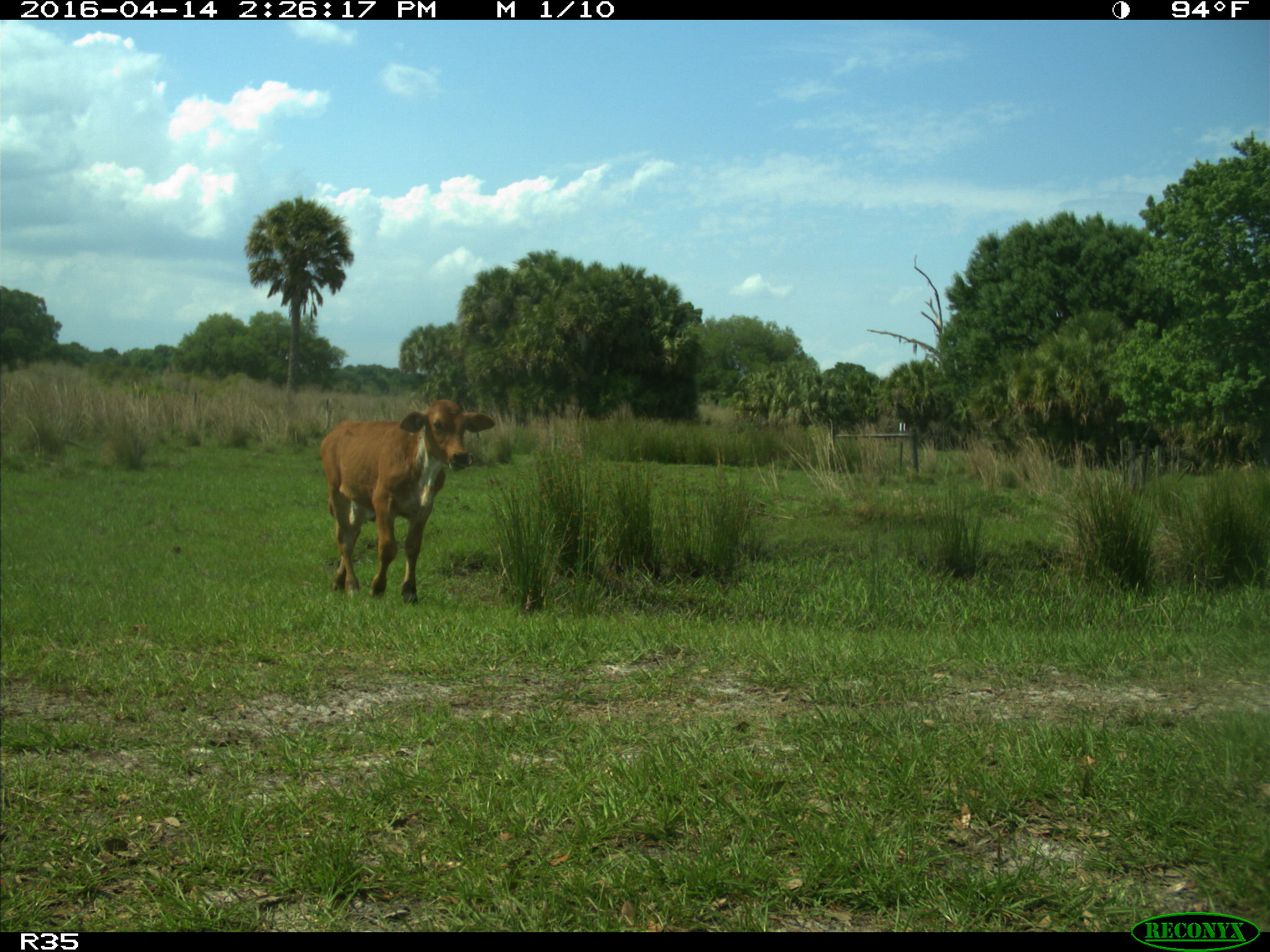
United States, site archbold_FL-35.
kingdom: Animalia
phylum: Chordata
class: Mammalia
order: Artiodactyla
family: Bovidae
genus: Bos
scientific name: Bos taurus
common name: domestic cow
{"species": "Bos taurus (domestic cow)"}